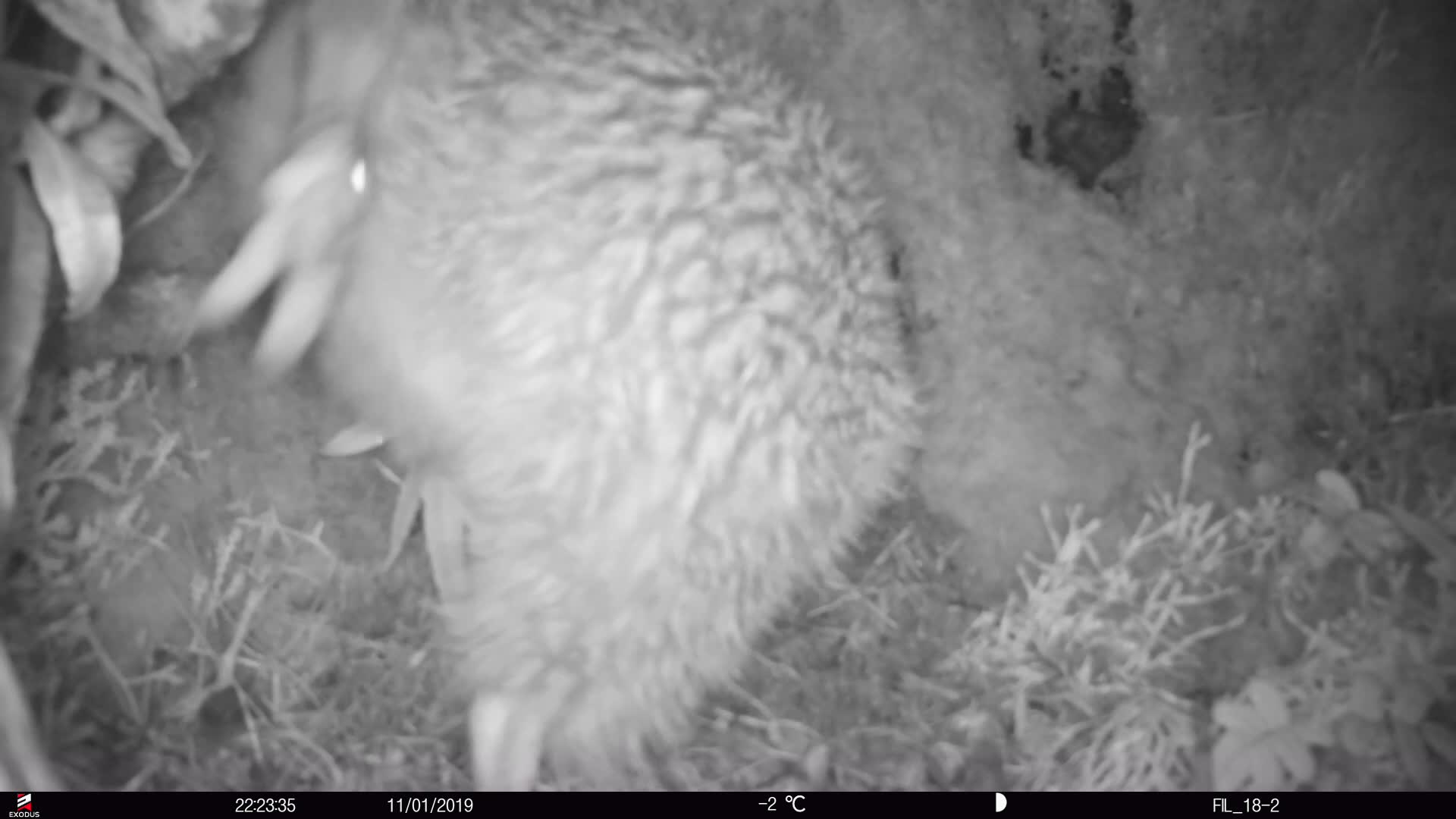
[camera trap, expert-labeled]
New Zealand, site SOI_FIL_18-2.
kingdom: Animalia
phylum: Chordata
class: Aves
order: Apterygiformes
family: Apterygidae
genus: Apteryx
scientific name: Apteryx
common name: kiwi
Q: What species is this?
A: Kiwi (Apteryx).